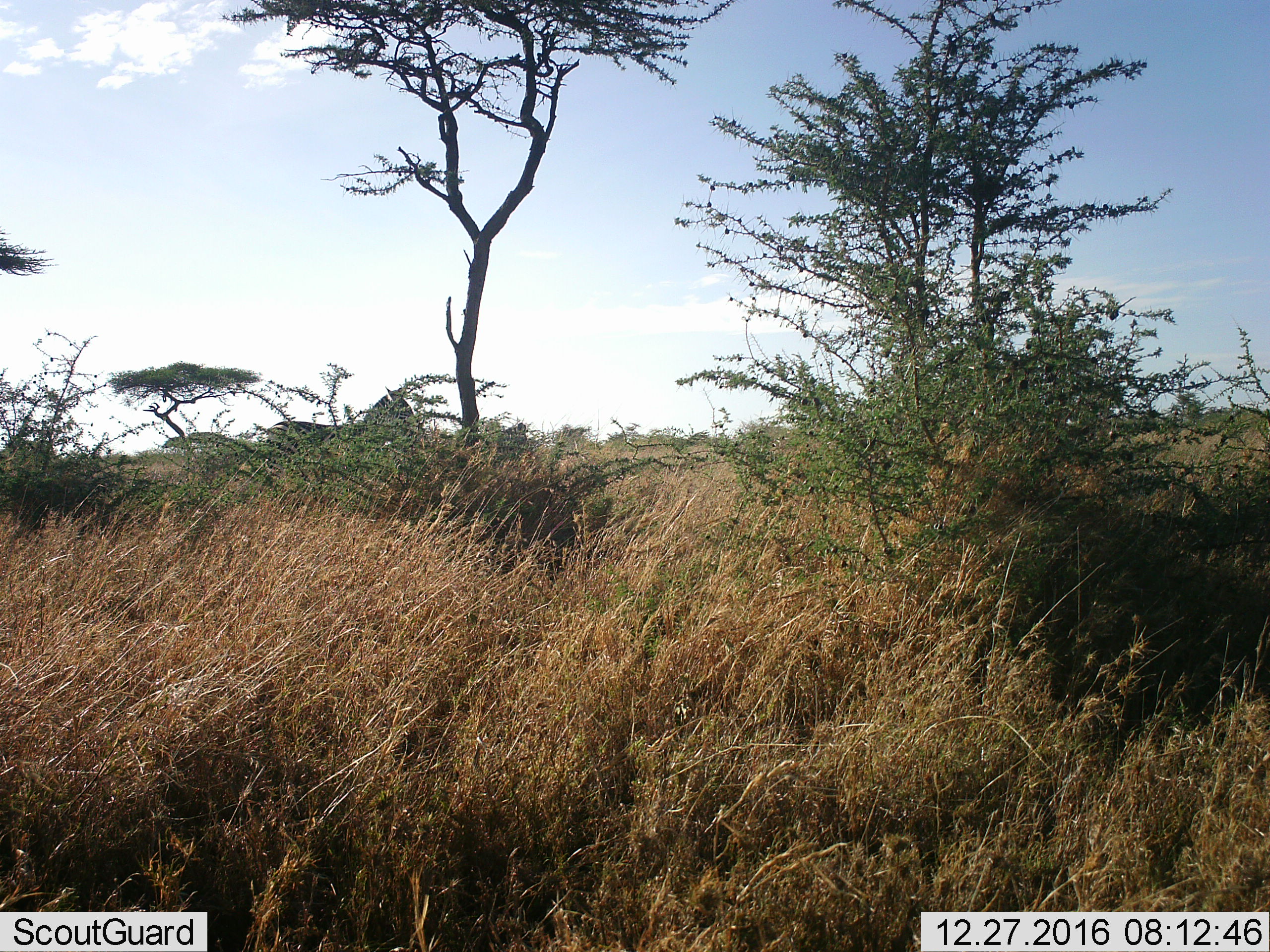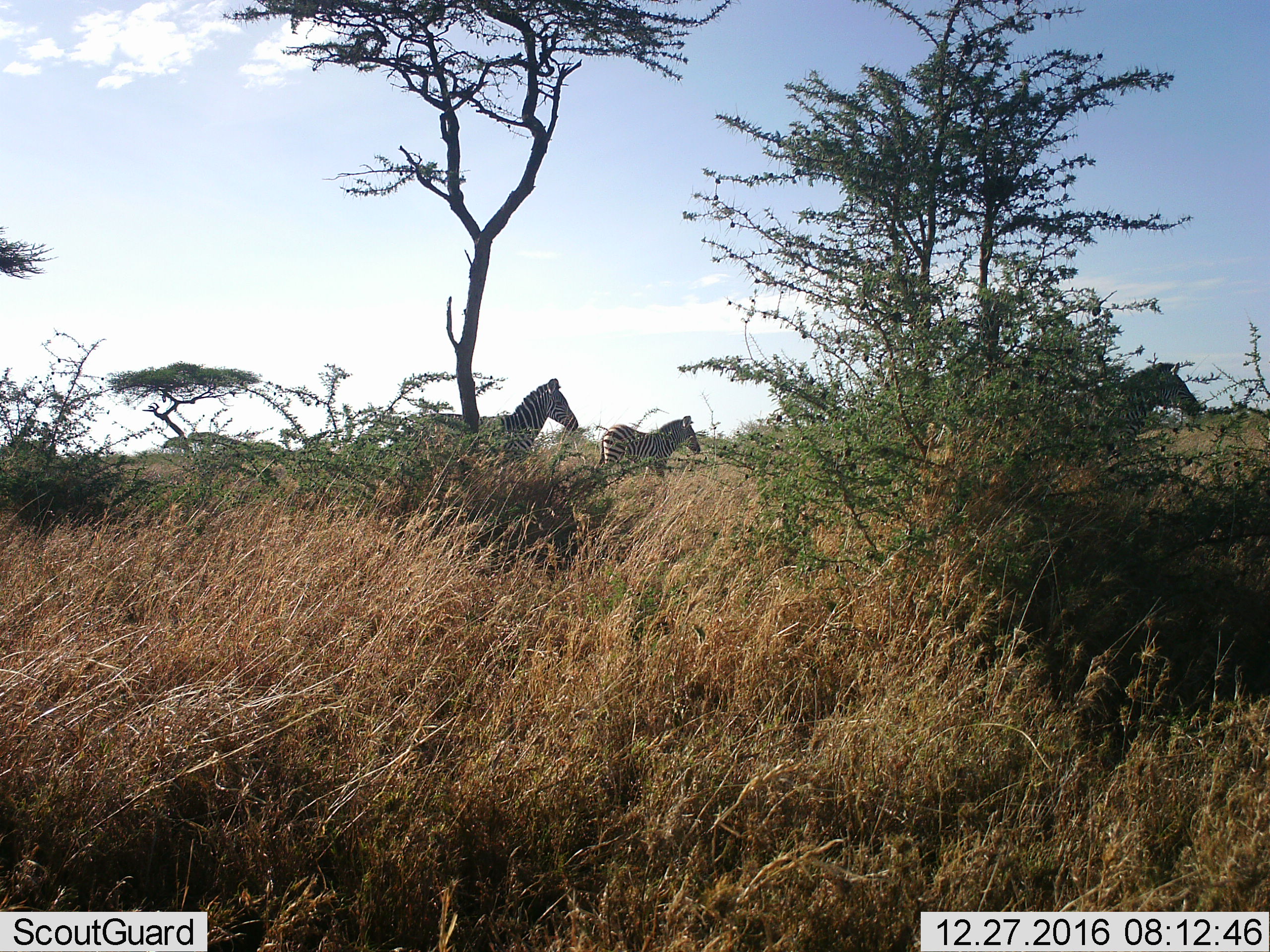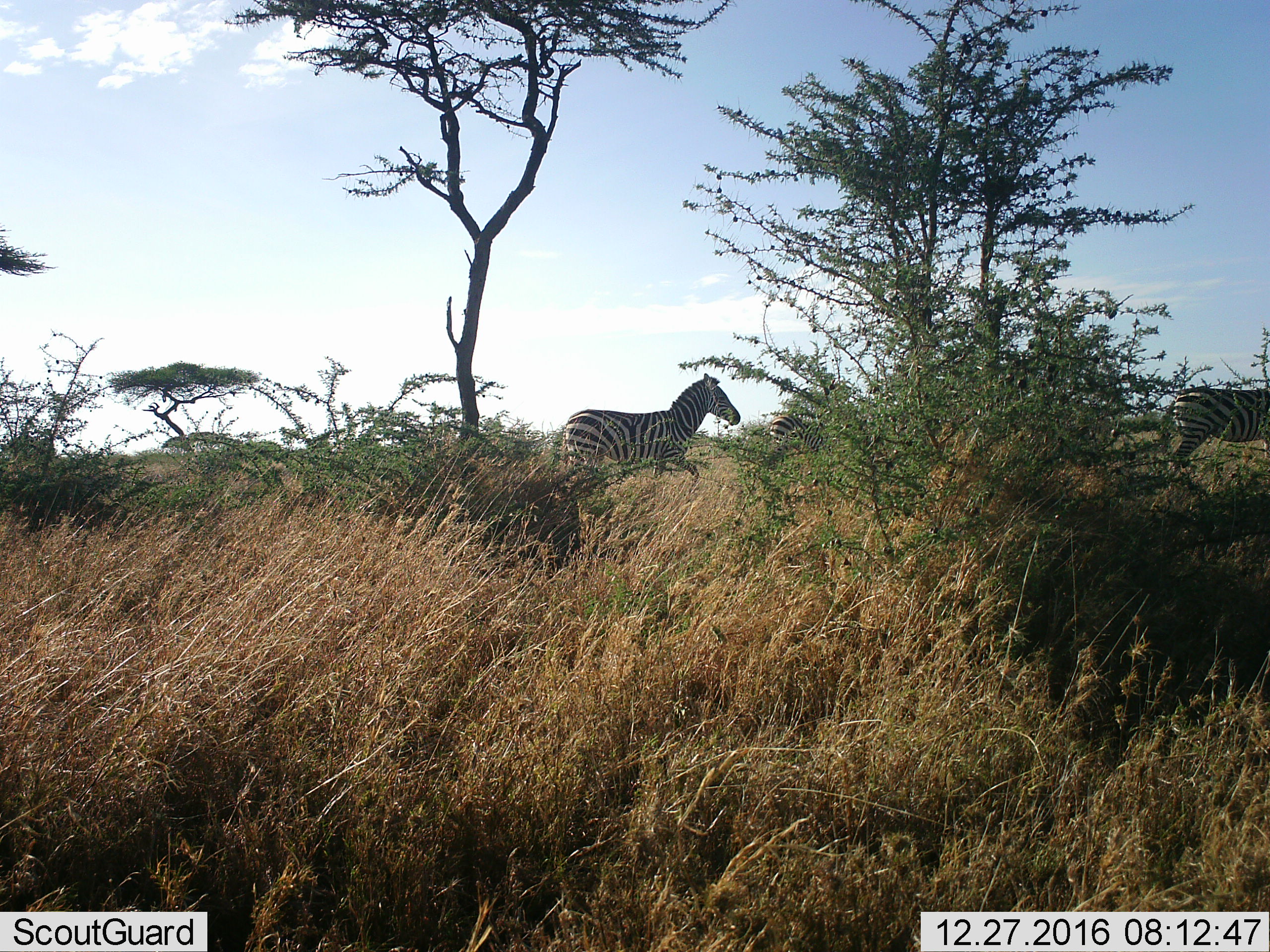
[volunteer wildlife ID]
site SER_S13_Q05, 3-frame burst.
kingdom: Animalia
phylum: Chordata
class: Mammalia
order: Perissodactyla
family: Equidae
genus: Equus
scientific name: Equus quagga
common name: plains zebra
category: zebraplains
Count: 3.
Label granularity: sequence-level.